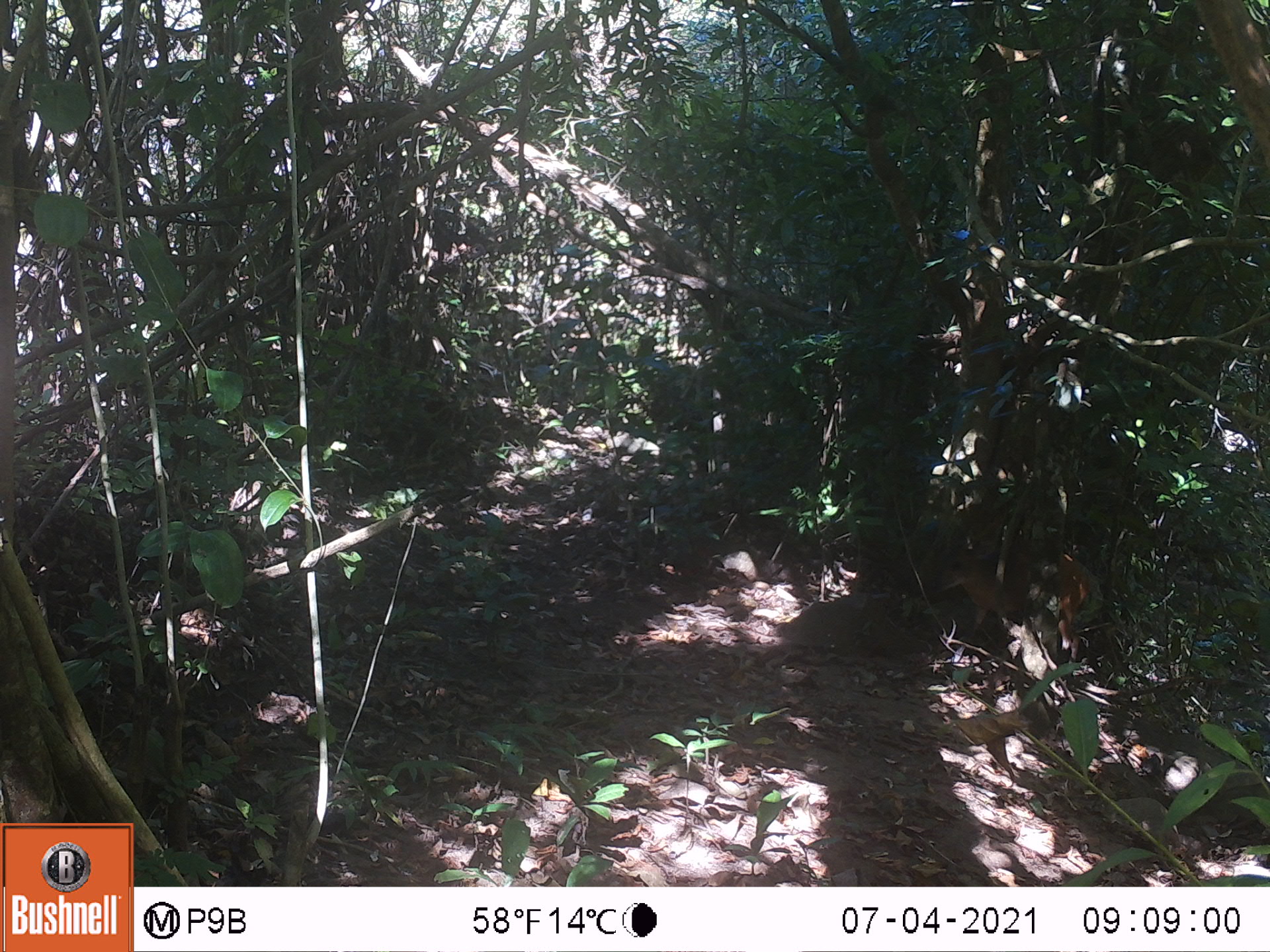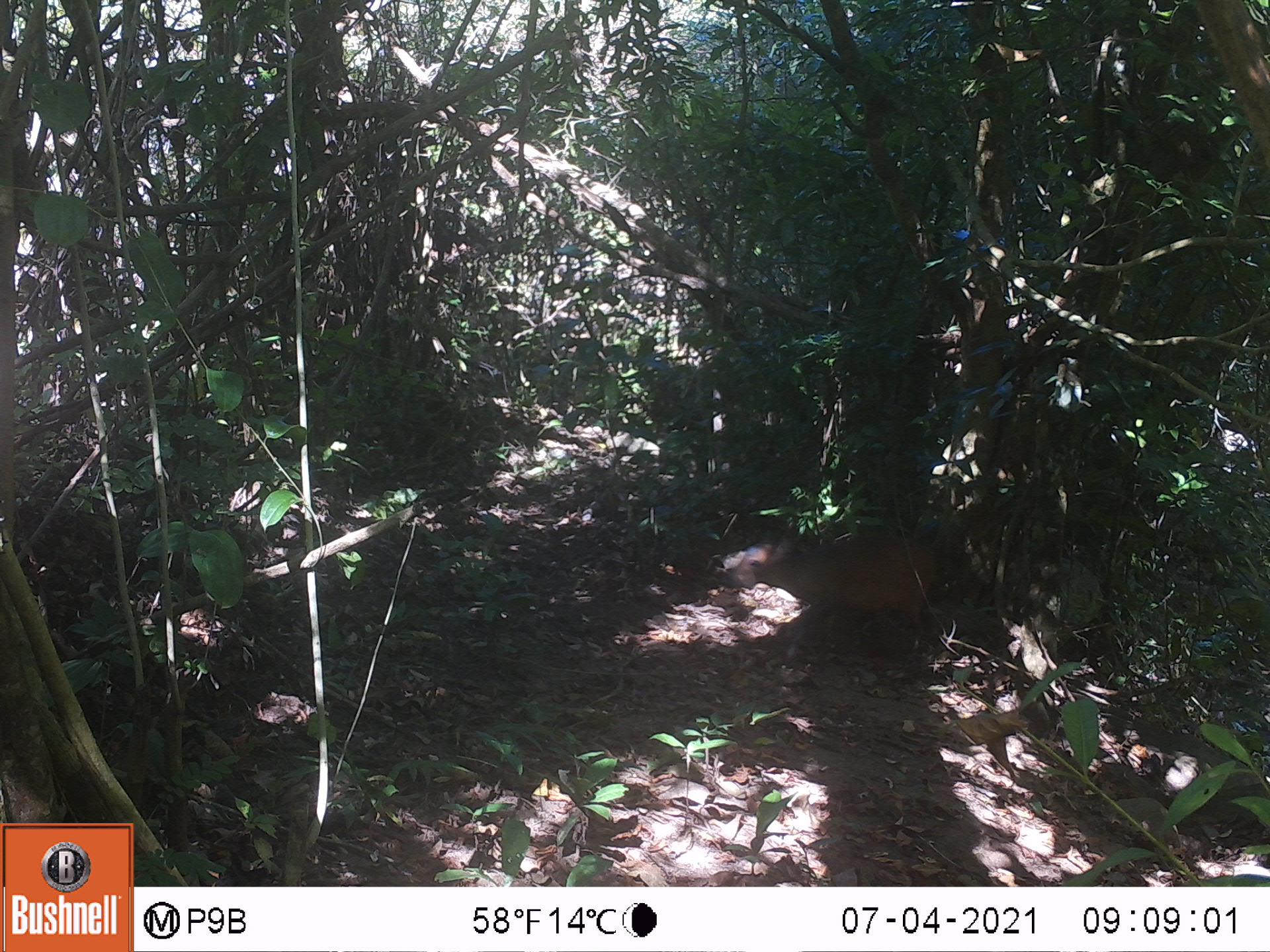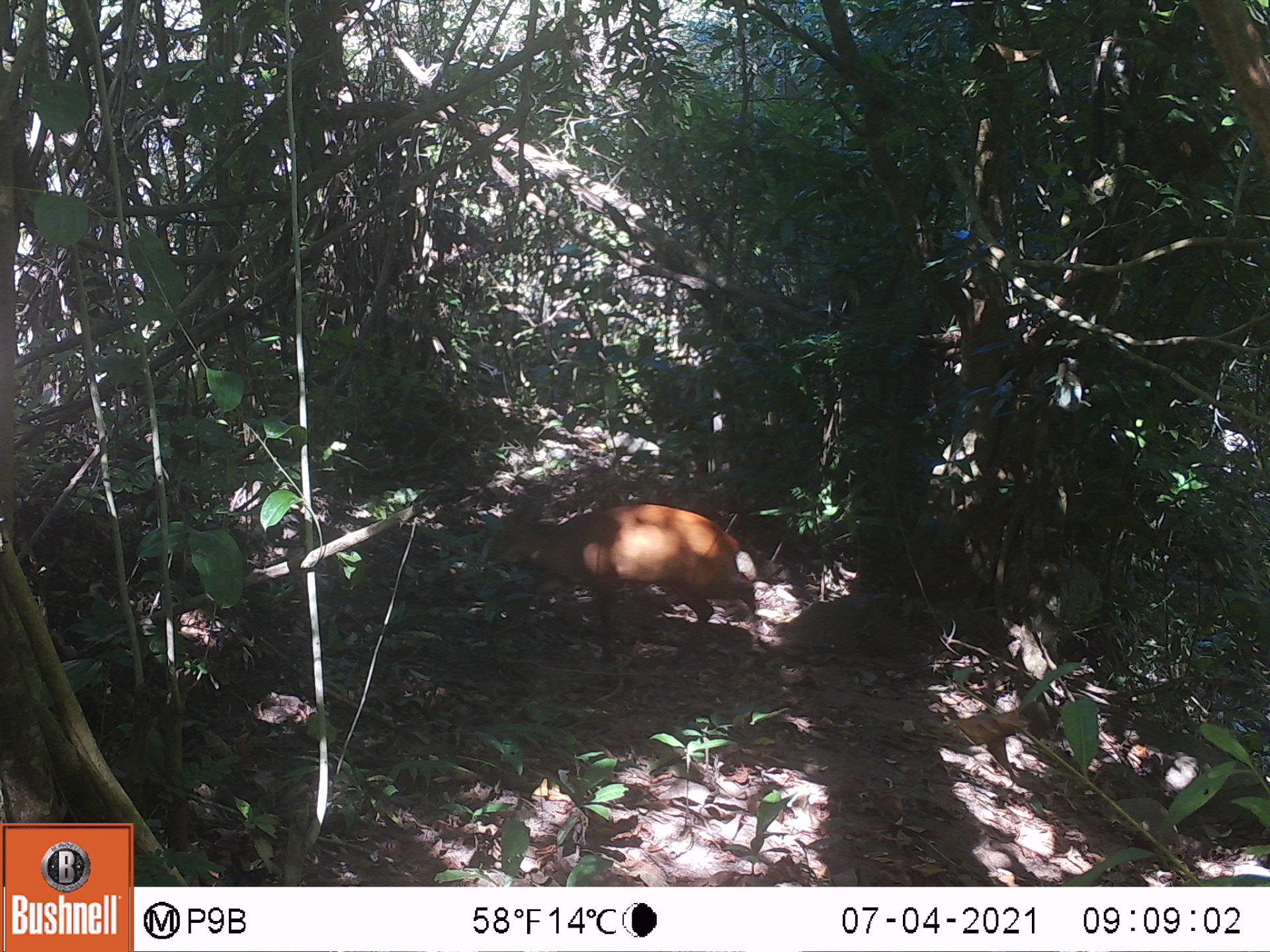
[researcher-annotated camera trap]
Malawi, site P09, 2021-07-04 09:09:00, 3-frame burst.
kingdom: Animalia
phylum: Chordata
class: Mammalia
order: Artiodactyla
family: Bovidae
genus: Cephalophorus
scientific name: Cephalophorus natalensis natalensis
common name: red duiker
Red duiker (Cephalophorus natalensis natalensis), count 1.